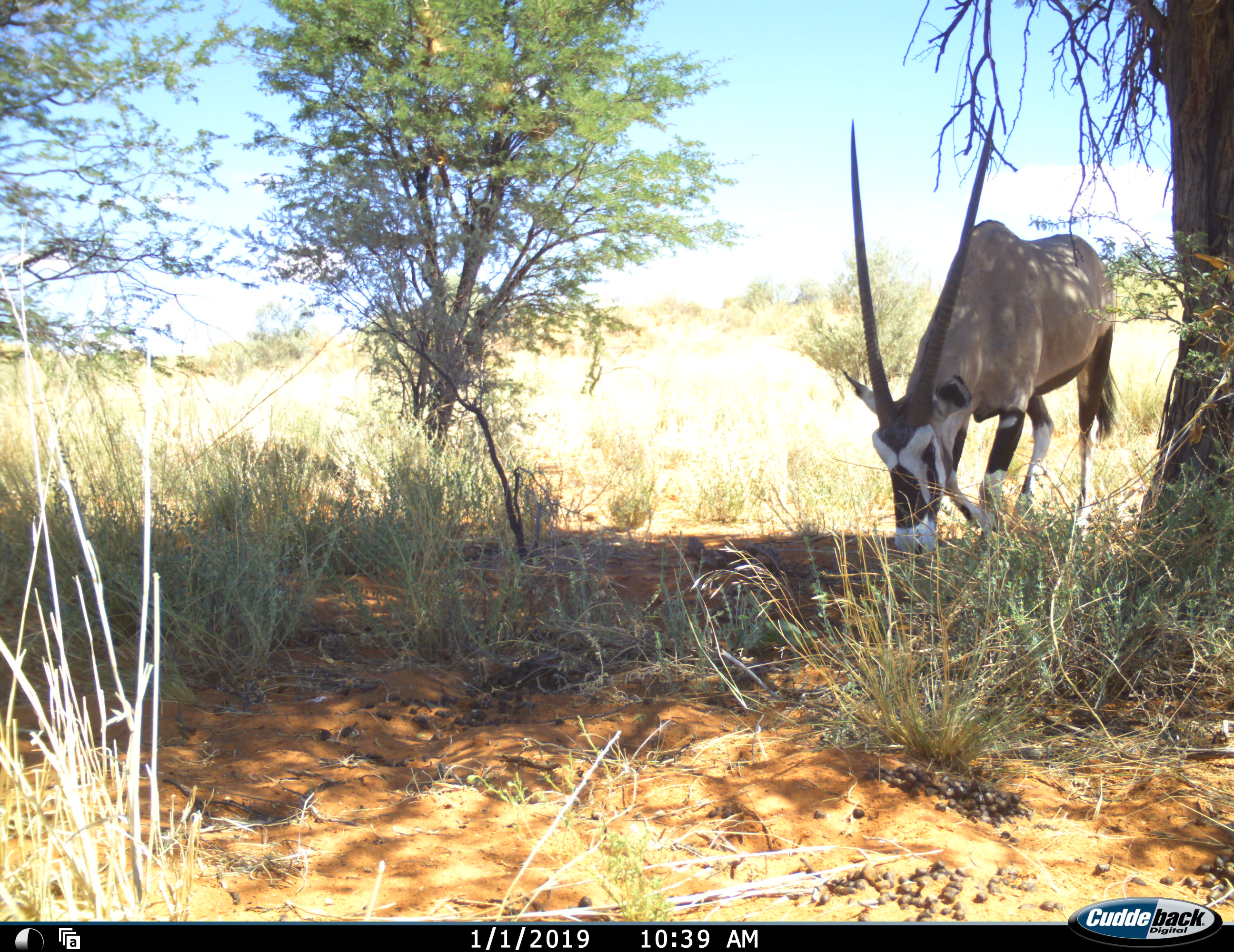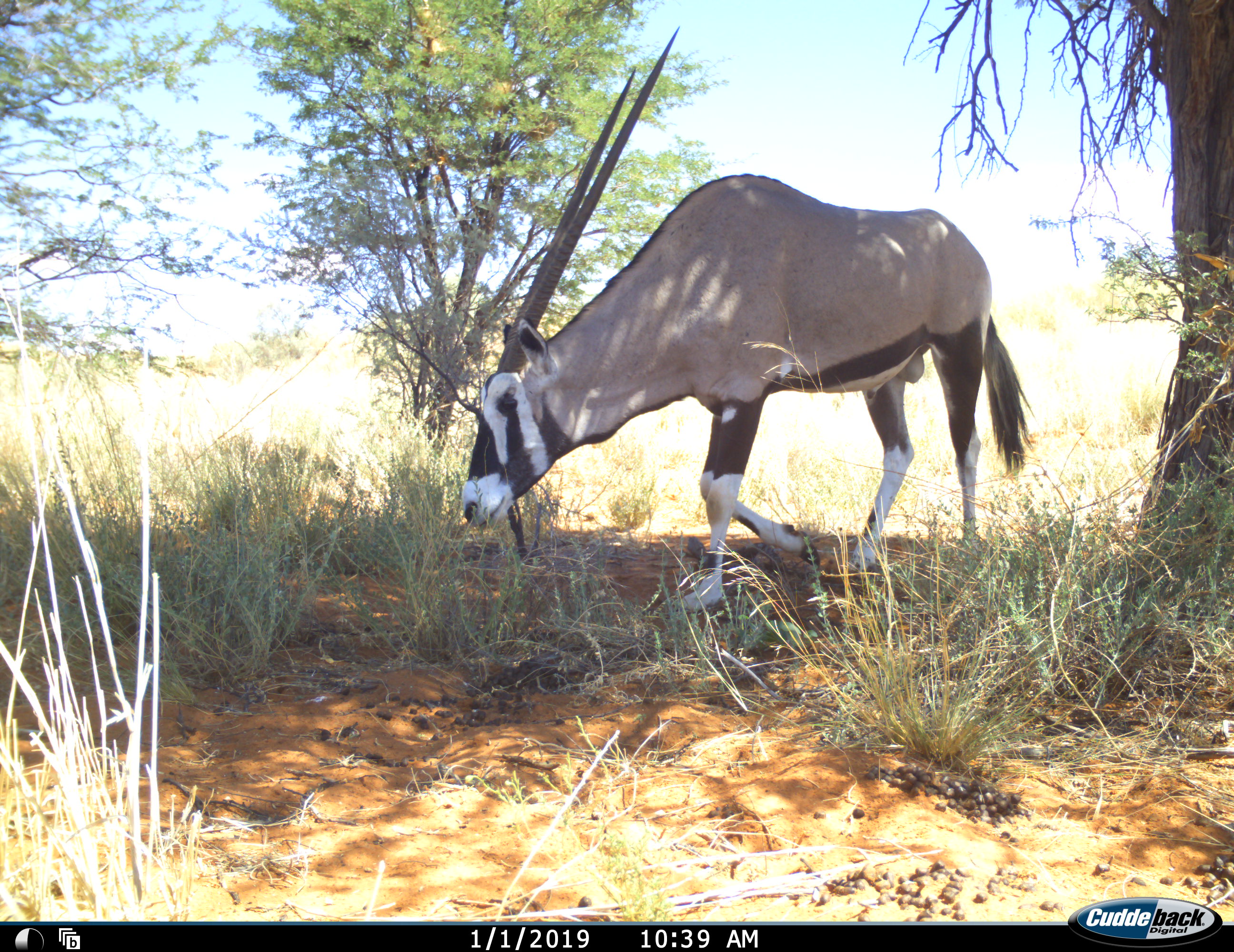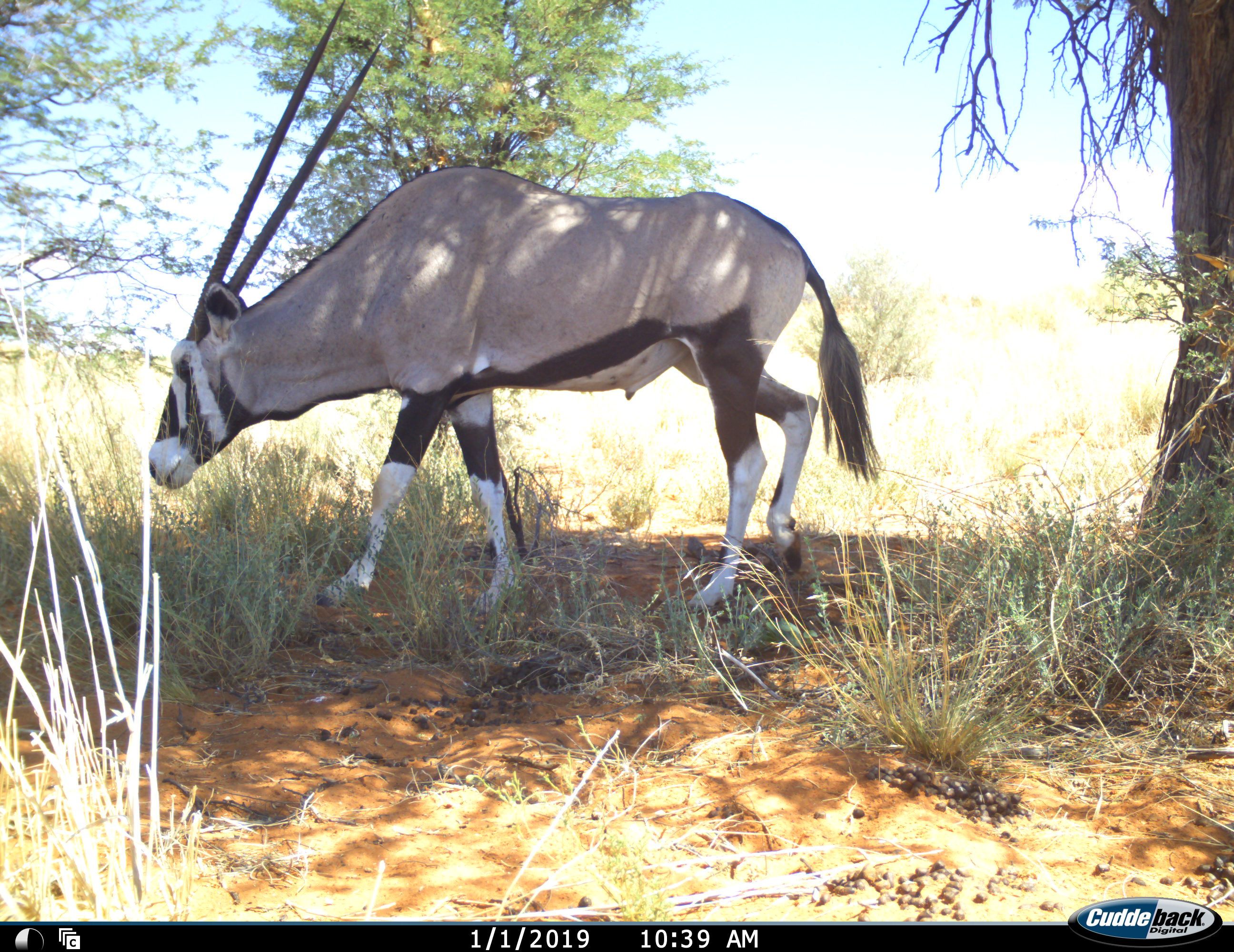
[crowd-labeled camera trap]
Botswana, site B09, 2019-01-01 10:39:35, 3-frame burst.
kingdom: Animalia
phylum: Chordata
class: Mammalia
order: Artiodactyla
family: Bovidae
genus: Oryx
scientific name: Oryx gazella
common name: gemsbok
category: gemsbokoryx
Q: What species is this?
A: Gemsbokoryx (gemsbok) (Oryx gazella).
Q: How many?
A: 1.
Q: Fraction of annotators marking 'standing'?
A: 0%.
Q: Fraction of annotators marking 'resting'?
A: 0%.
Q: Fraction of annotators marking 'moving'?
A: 100%.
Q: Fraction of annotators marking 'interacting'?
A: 0%.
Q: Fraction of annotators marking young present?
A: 0%.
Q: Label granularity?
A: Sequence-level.